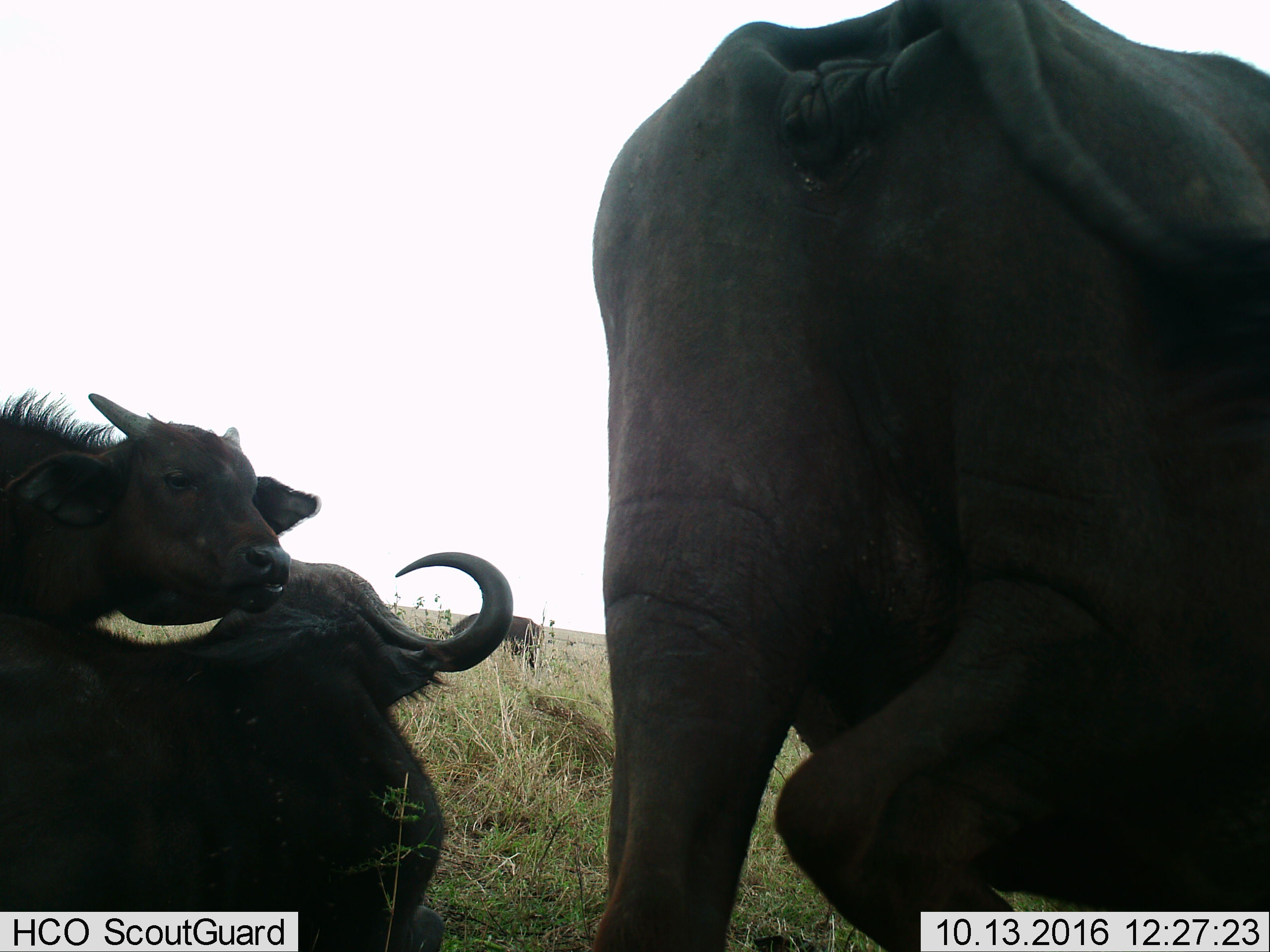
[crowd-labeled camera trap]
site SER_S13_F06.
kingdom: Animalia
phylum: Chordata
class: Mammalia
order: Artiodactyla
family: Bovidae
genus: Syncerus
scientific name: Syncerus caffer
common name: african buffalo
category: buffalo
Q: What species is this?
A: Buffalo (african buffalo) (Syncerus caffer).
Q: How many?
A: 4.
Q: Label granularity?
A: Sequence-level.